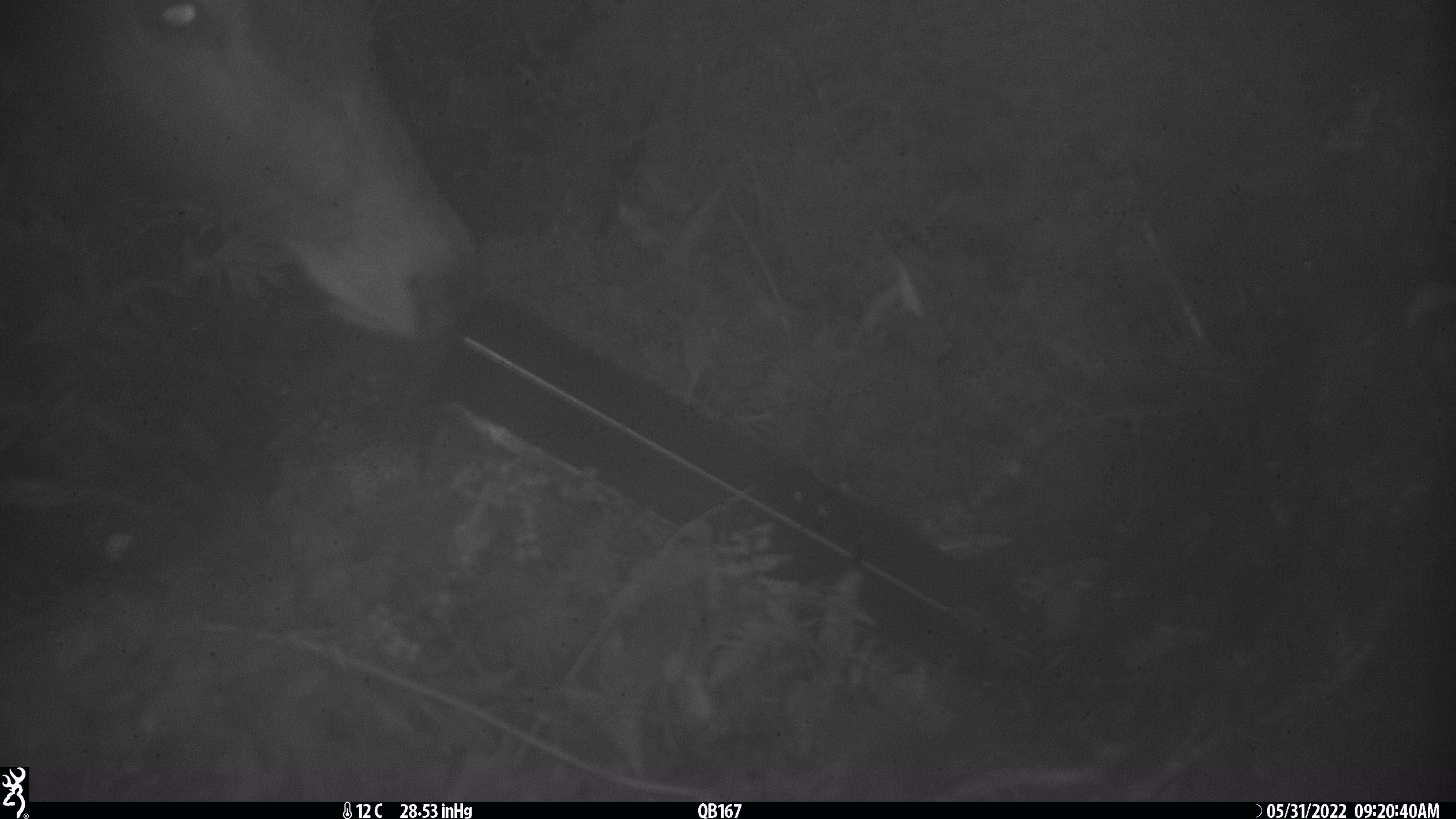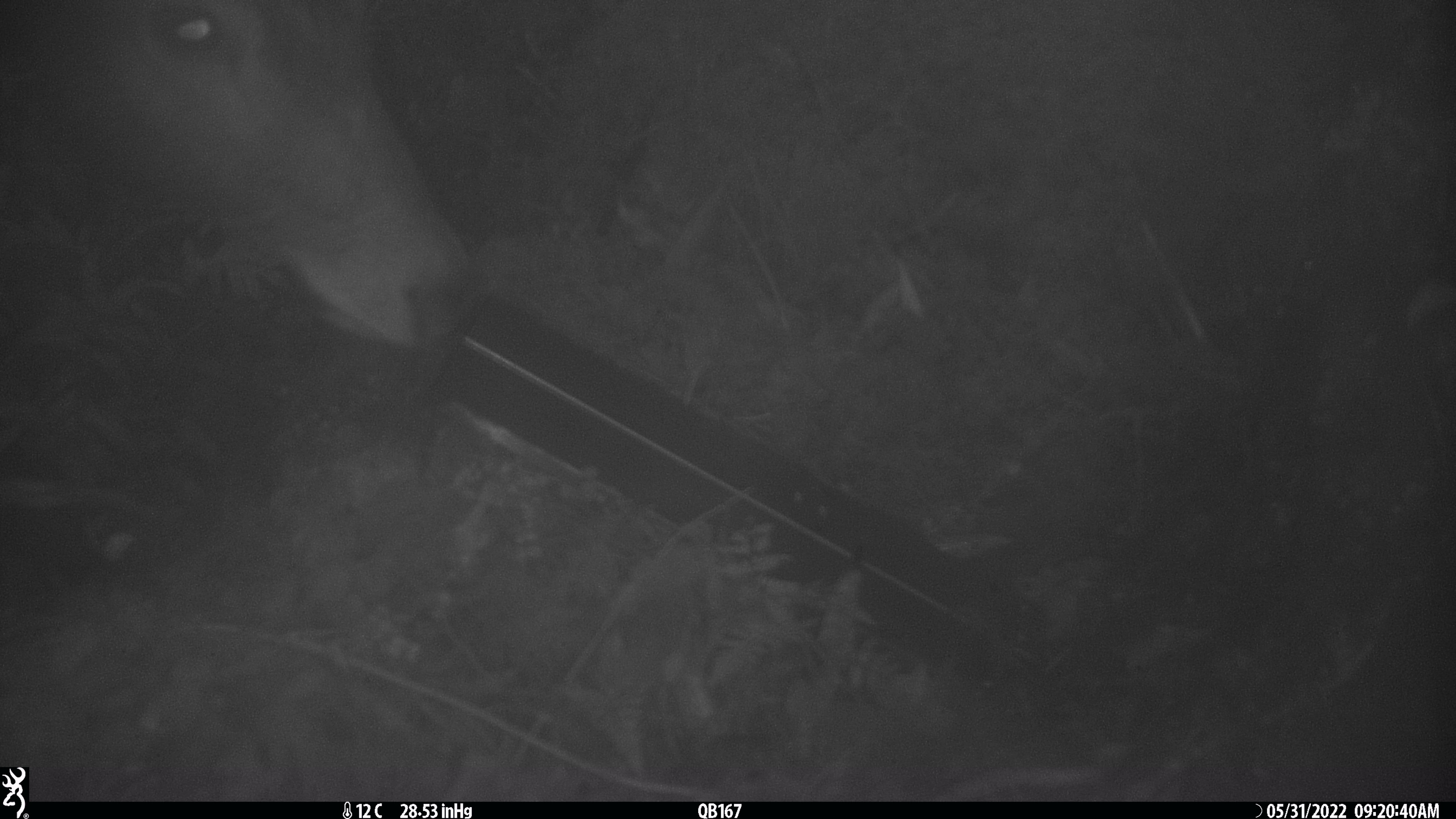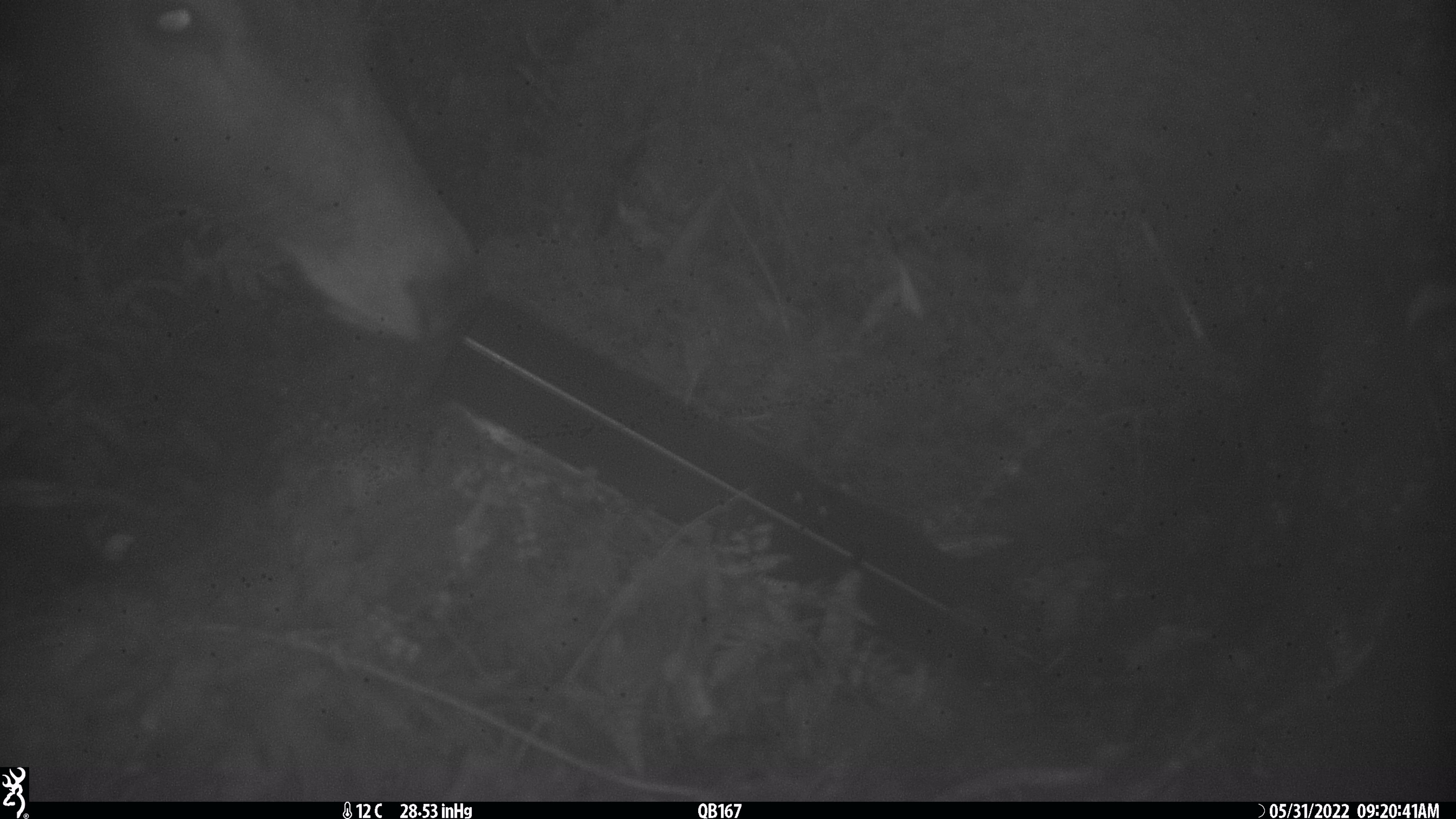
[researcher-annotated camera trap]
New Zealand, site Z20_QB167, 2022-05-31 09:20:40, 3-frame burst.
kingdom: Animalia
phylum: Chordata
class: Mammalia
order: Artiodactyla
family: Cervidae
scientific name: Cervidae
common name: deer